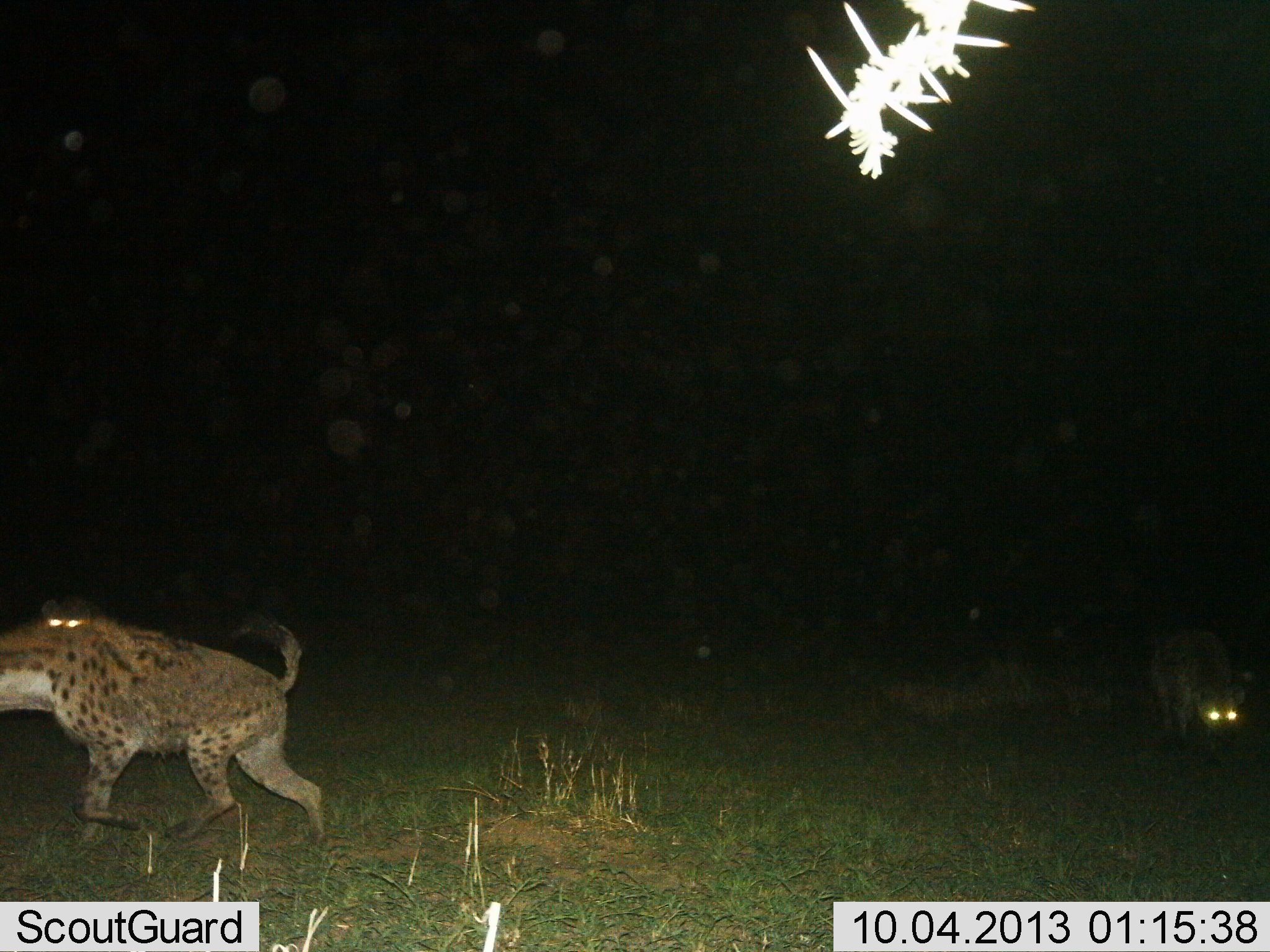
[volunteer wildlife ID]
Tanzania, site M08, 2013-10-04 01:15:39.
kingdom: Animalia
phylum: Chordata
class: Mammalia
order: Carnivora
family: Hyaenidae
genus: Crocuta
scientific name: Crocuta crocuta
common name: spotted hyena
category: hyenaspotted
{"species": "hyenaspotted (spotted hyena) (Crocuta crocuta)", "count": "3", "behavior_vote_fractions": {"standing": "38%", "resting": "5%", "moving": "81%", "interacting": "5%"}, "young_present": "0%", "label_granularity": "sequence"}